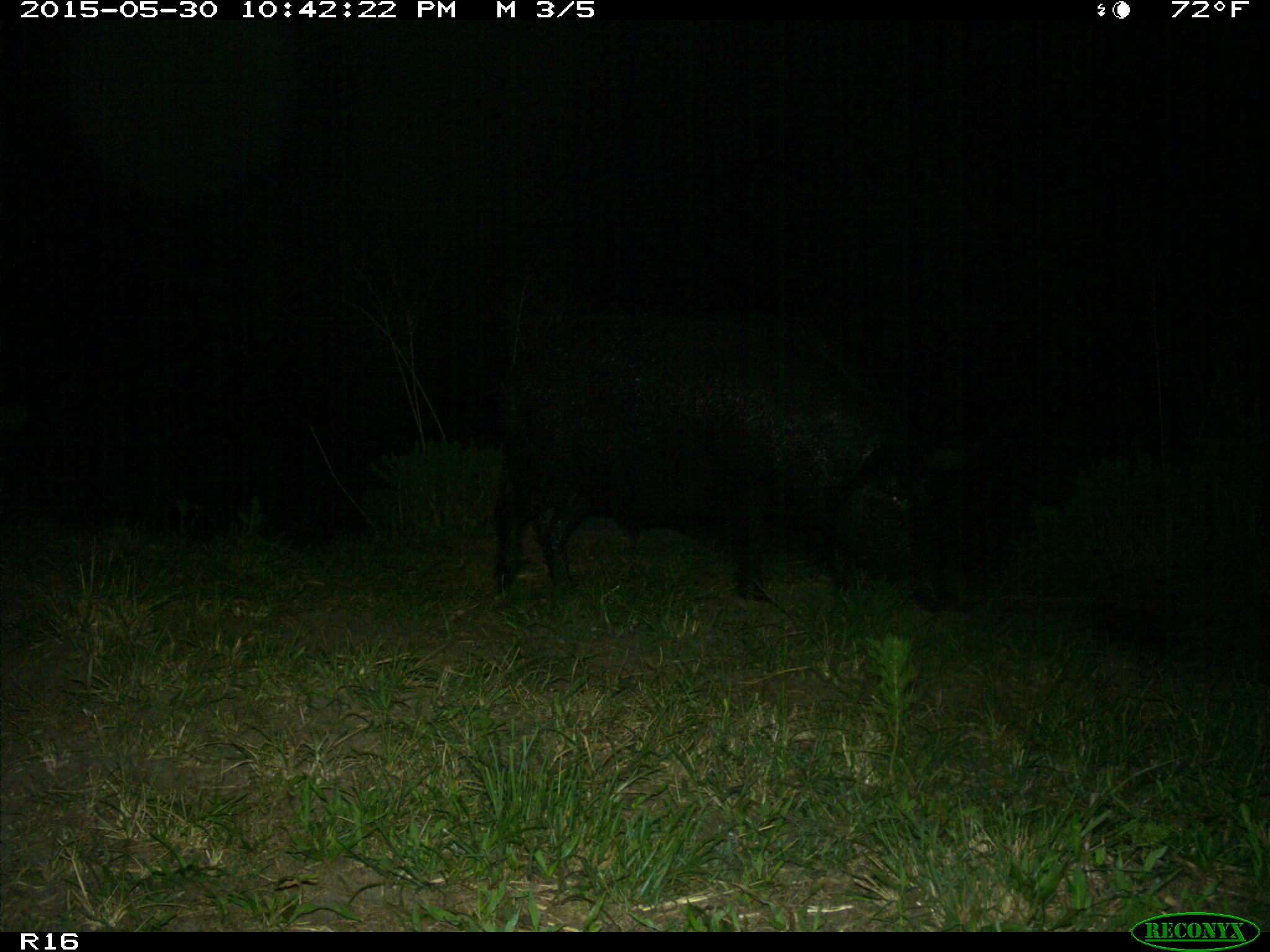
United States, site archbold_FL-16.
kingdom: Animalia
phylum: Chordata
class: Mammalia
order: Artiodactyla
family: Suidae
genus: Sus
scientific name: Sus scrofa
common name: wild boar